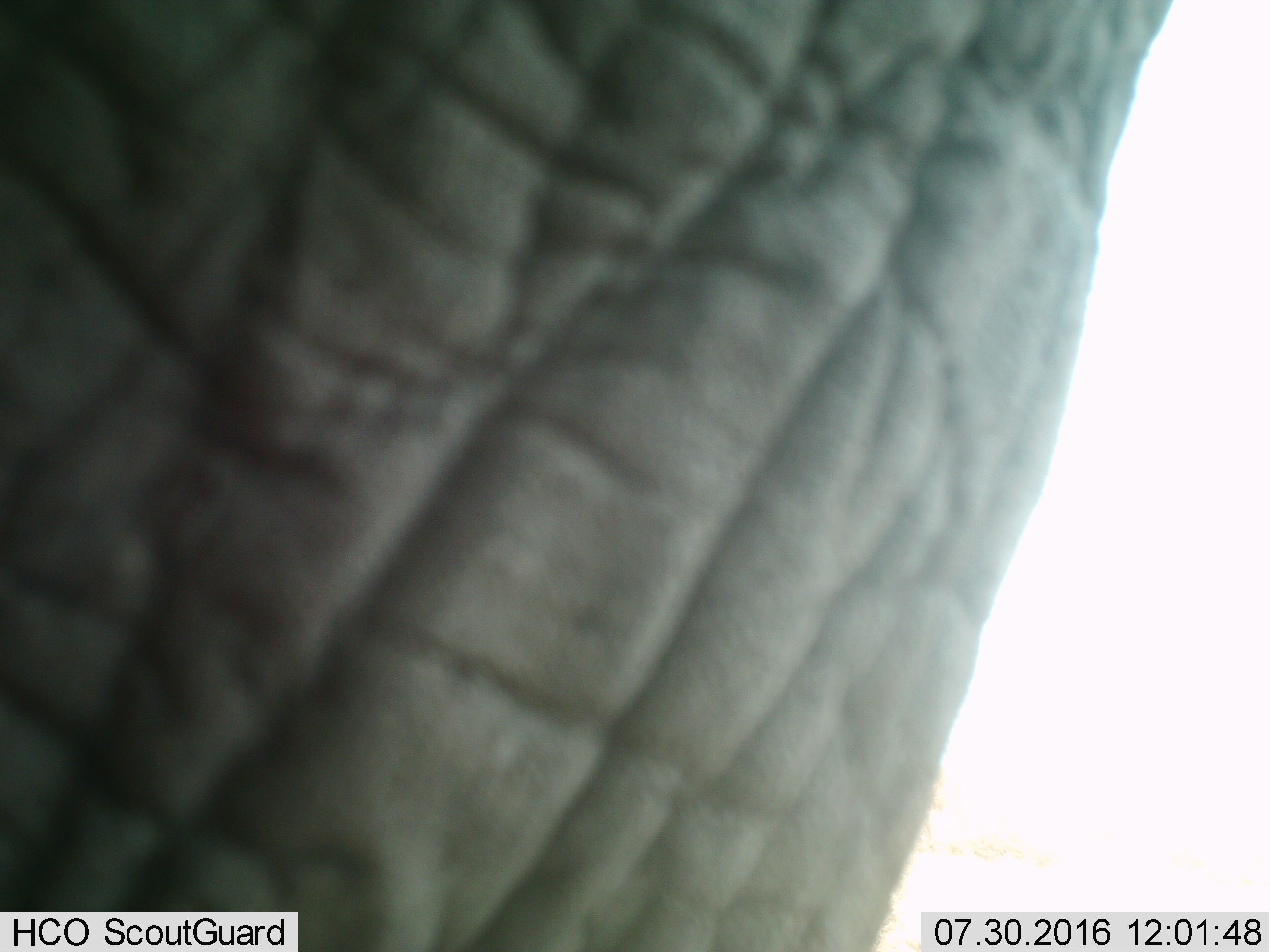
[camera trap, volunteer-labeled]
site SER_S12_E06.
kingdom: Animalia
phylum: Chordata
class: Mammalia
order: Proboscidea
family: Elephantidae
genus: Loxodonta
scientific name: Loxodonta africana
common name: african bush elephant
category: elephant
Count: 1.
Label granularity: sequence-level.